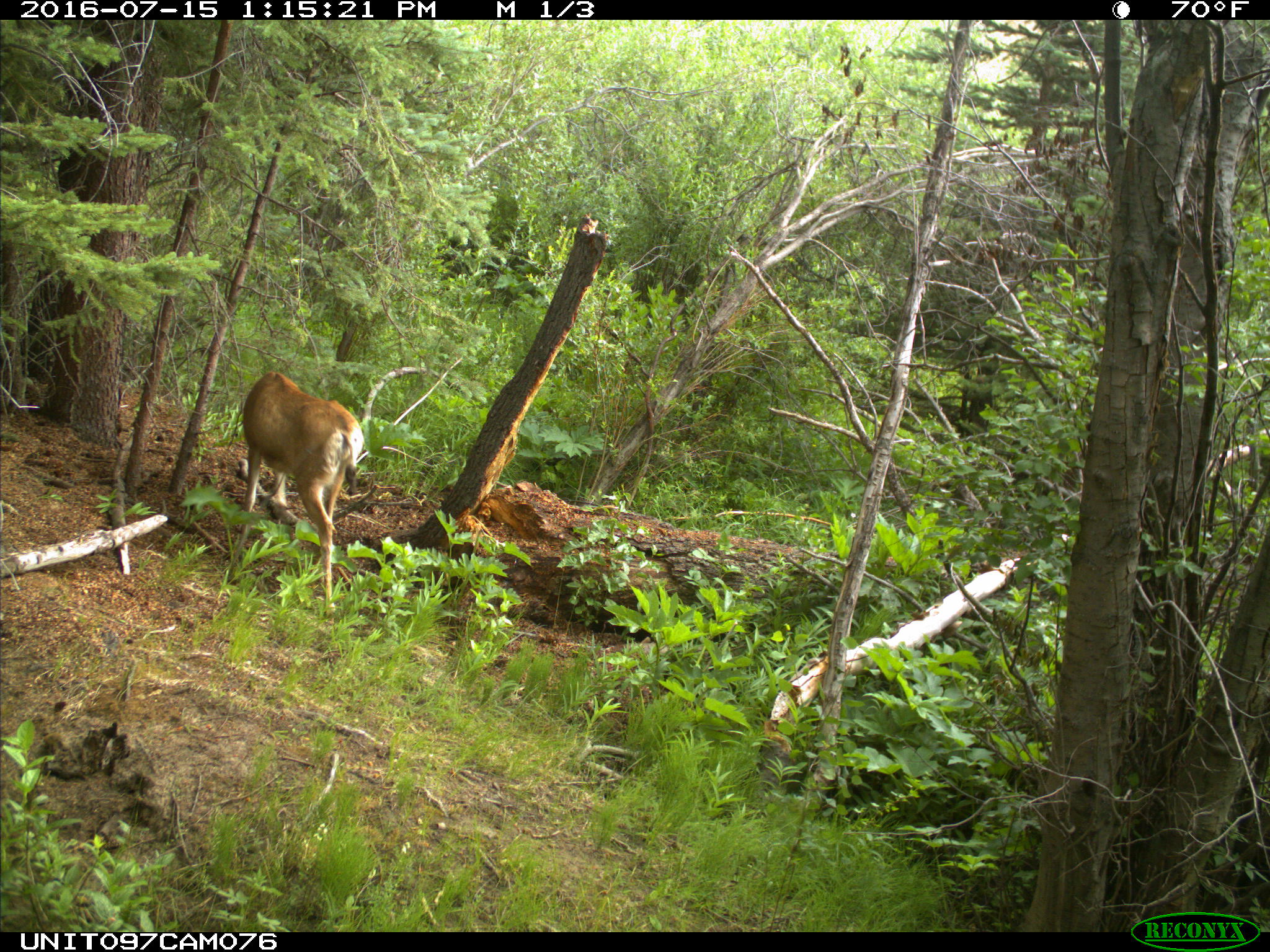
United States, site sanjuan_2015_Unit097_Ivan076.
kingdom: Animalia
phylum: Chordata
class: Mammalia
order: Artiodactyla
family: Cervidae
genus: Odocoileus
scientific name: Odocoileus hemionus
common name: mule deer